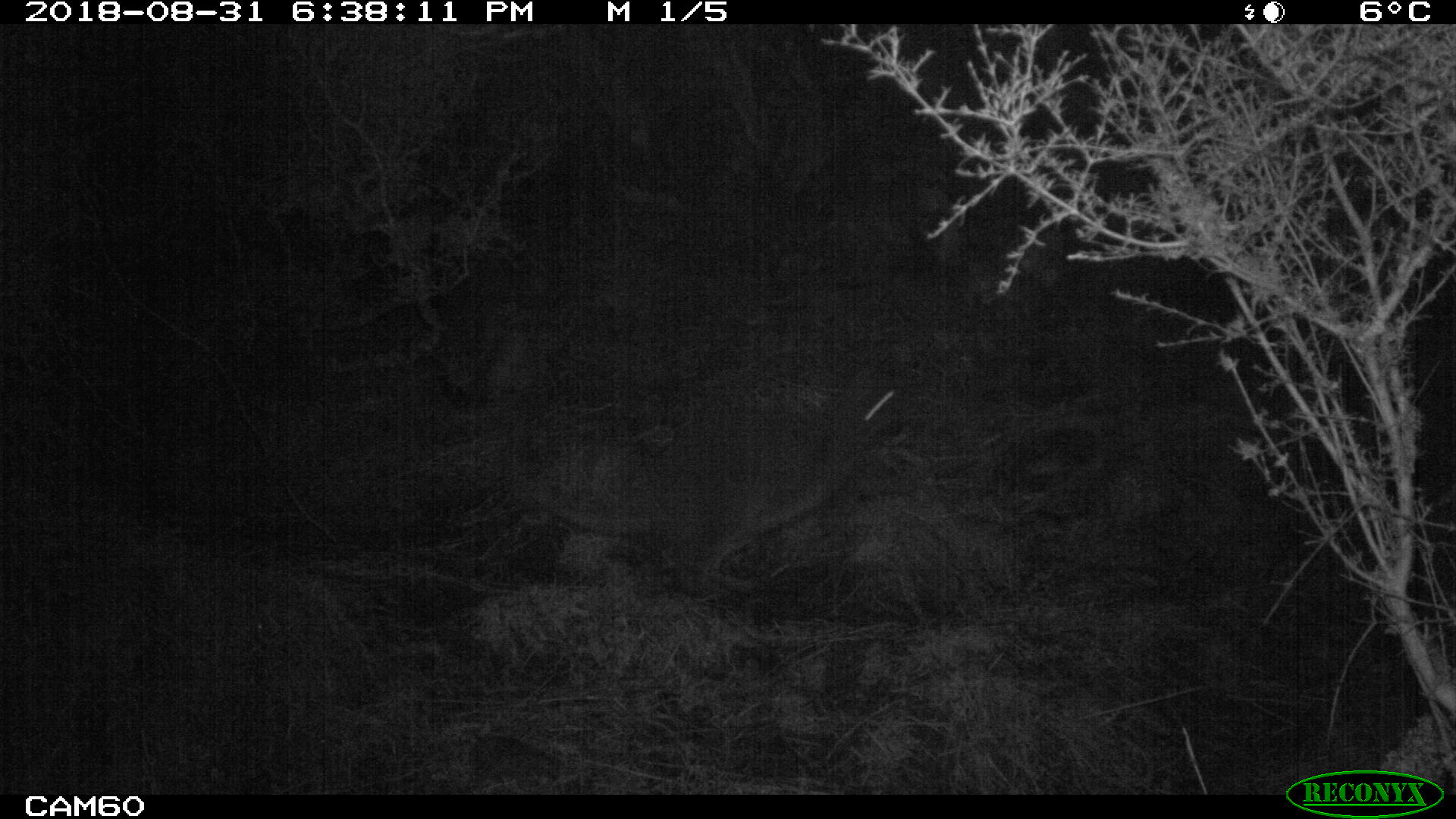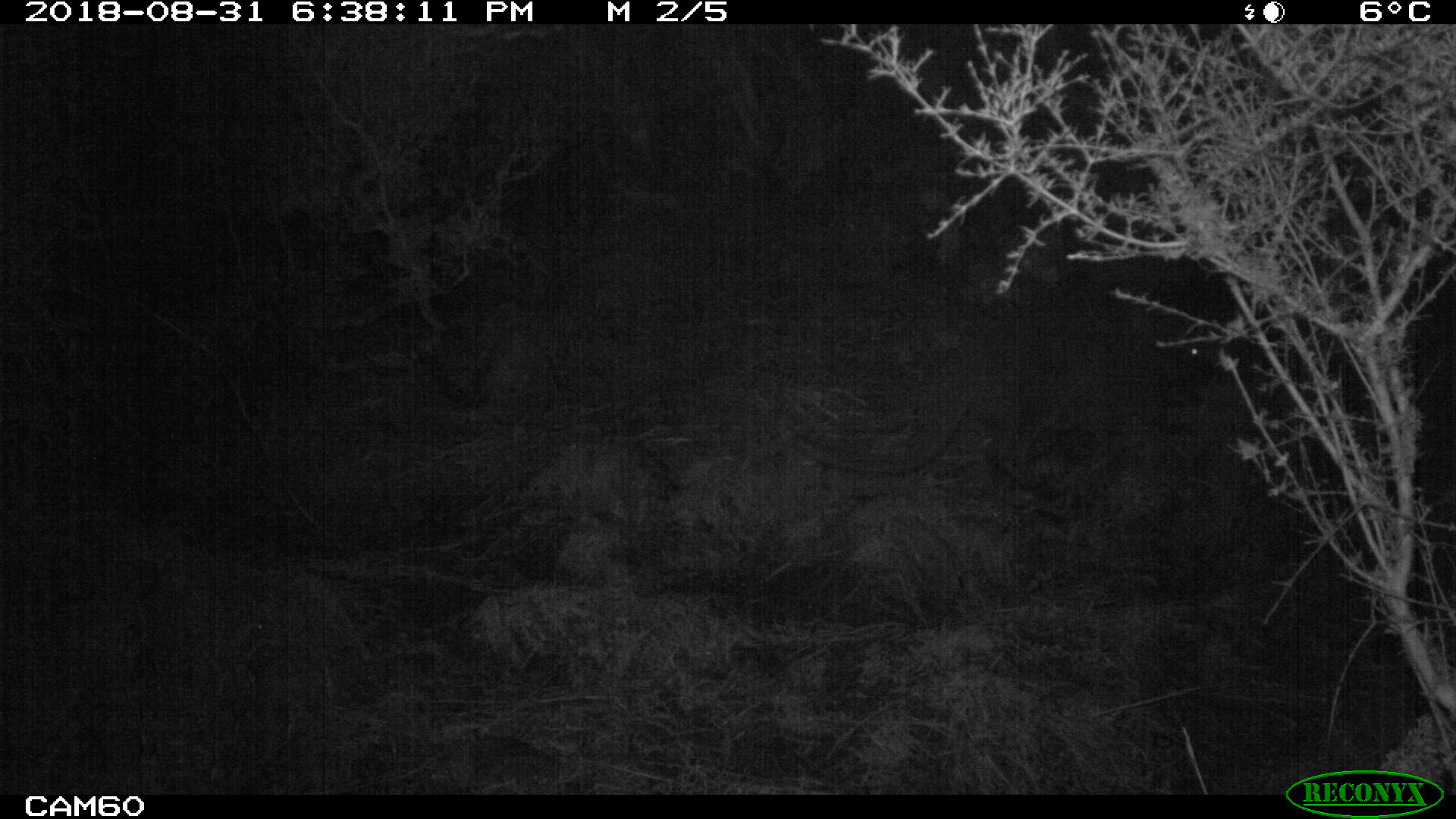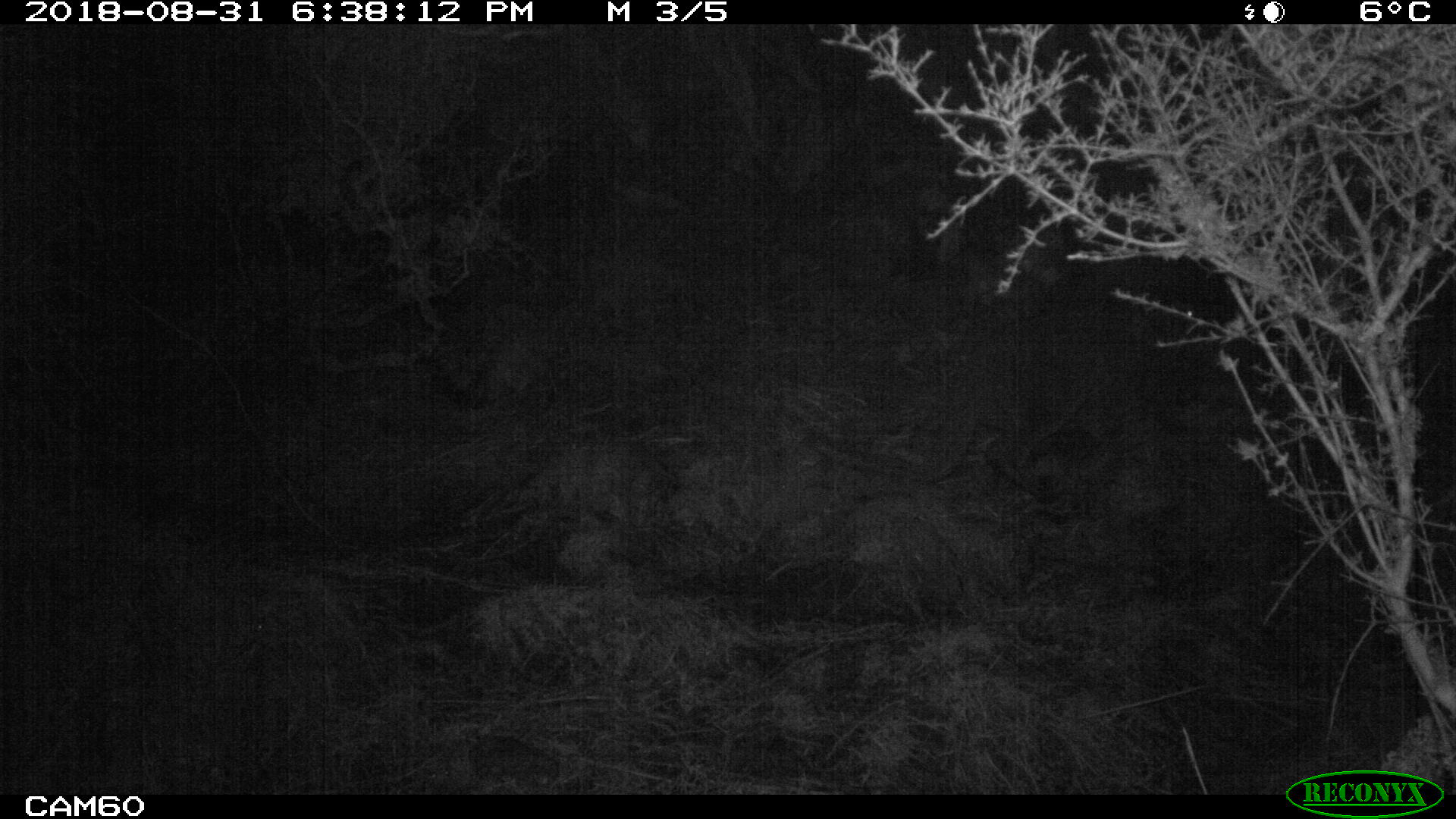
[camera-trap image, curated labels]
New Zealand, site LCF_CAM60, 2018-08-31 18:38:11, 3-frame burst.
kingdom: Animalia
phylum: Chordata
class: Mammalia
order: Diprotodontia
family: Macropodidae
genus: Notamacropus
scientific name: Notamacropus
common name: wallaby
Wallaby (Notamacropus).